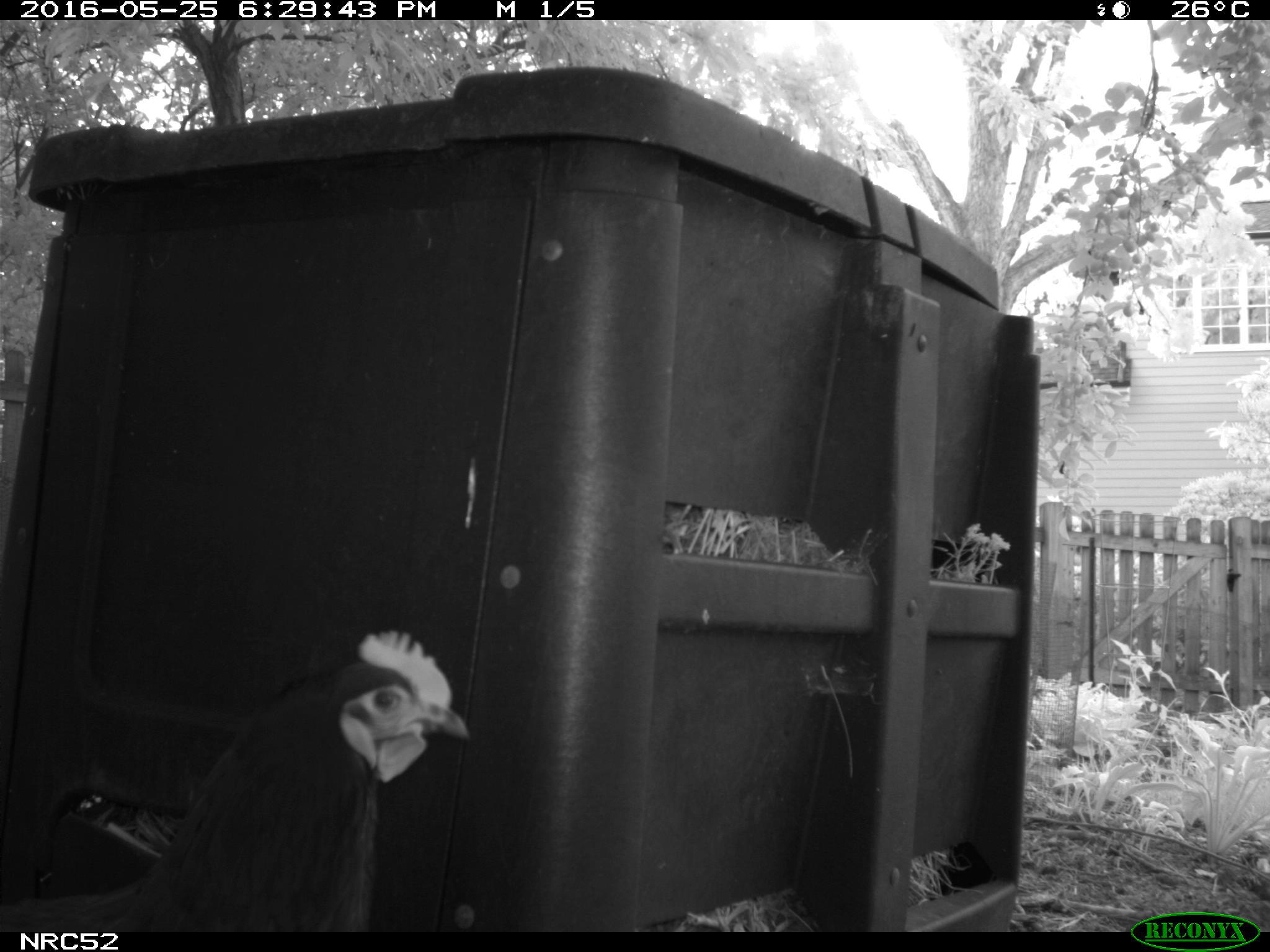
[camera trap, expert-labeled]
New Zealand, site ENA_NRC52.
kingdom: Animalia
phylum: Chordata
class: Aves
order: Galliformes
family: Phasianidae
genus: Gallus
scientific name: Gallus gallus domesticus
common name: chicken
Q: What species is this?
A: Chicken (Gallus gallus domesticus).